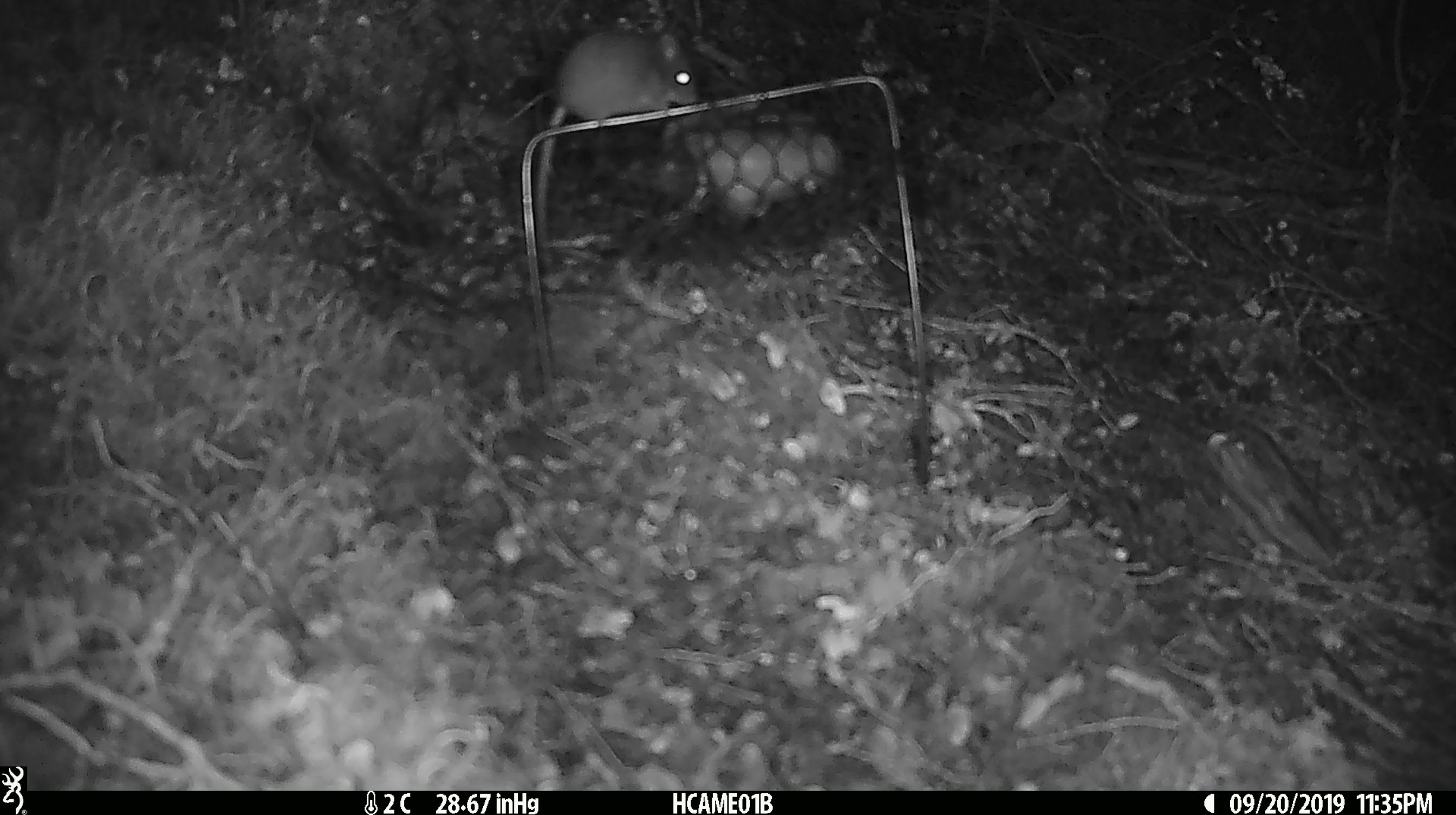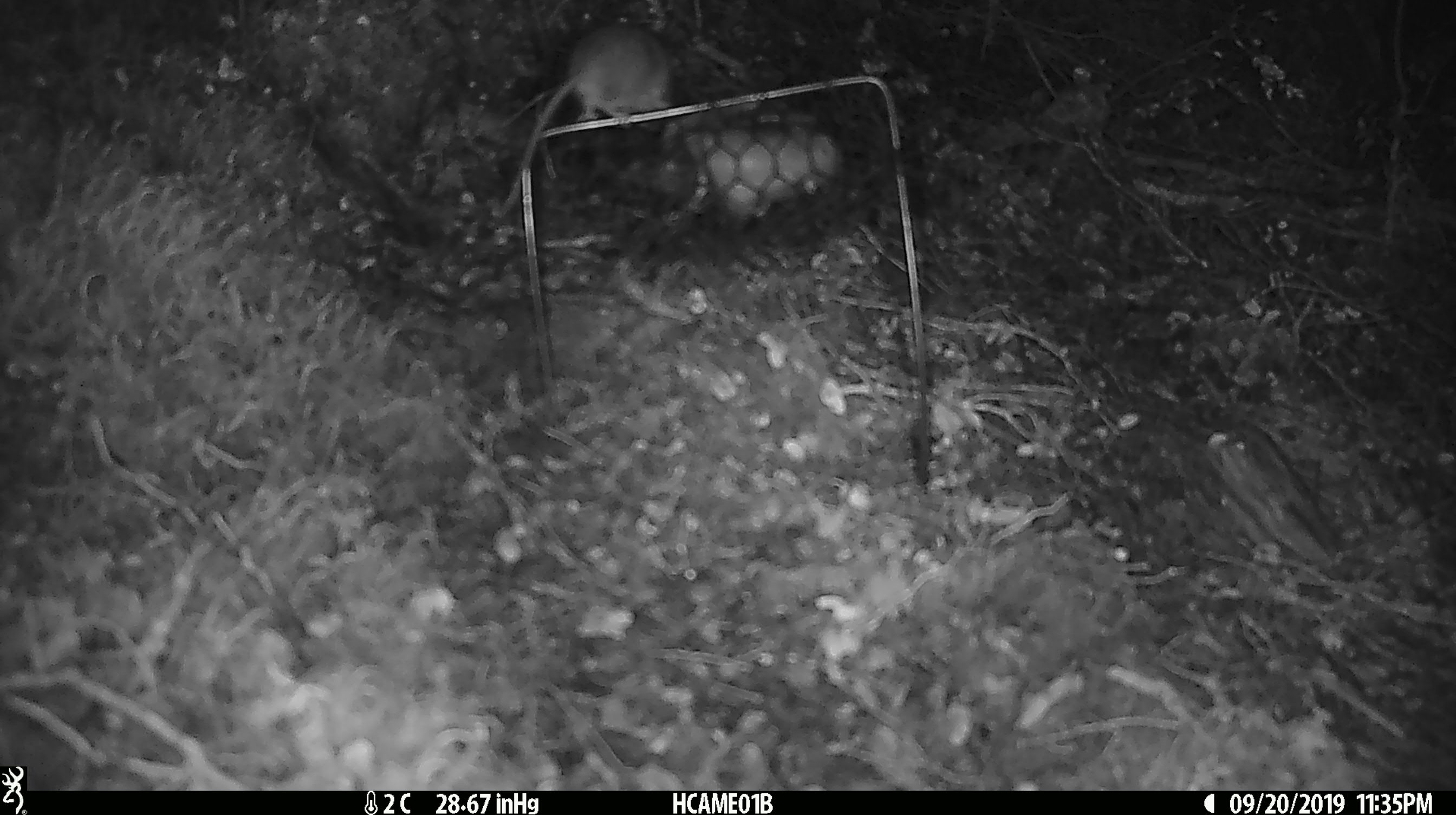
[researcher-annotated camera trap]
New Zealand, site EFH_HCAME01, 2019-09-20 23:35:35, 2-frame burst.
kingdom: Animalia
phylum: Chordata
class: Mammalia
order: Rodentia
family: Muridae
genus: Mus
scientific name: Mus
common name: mouse